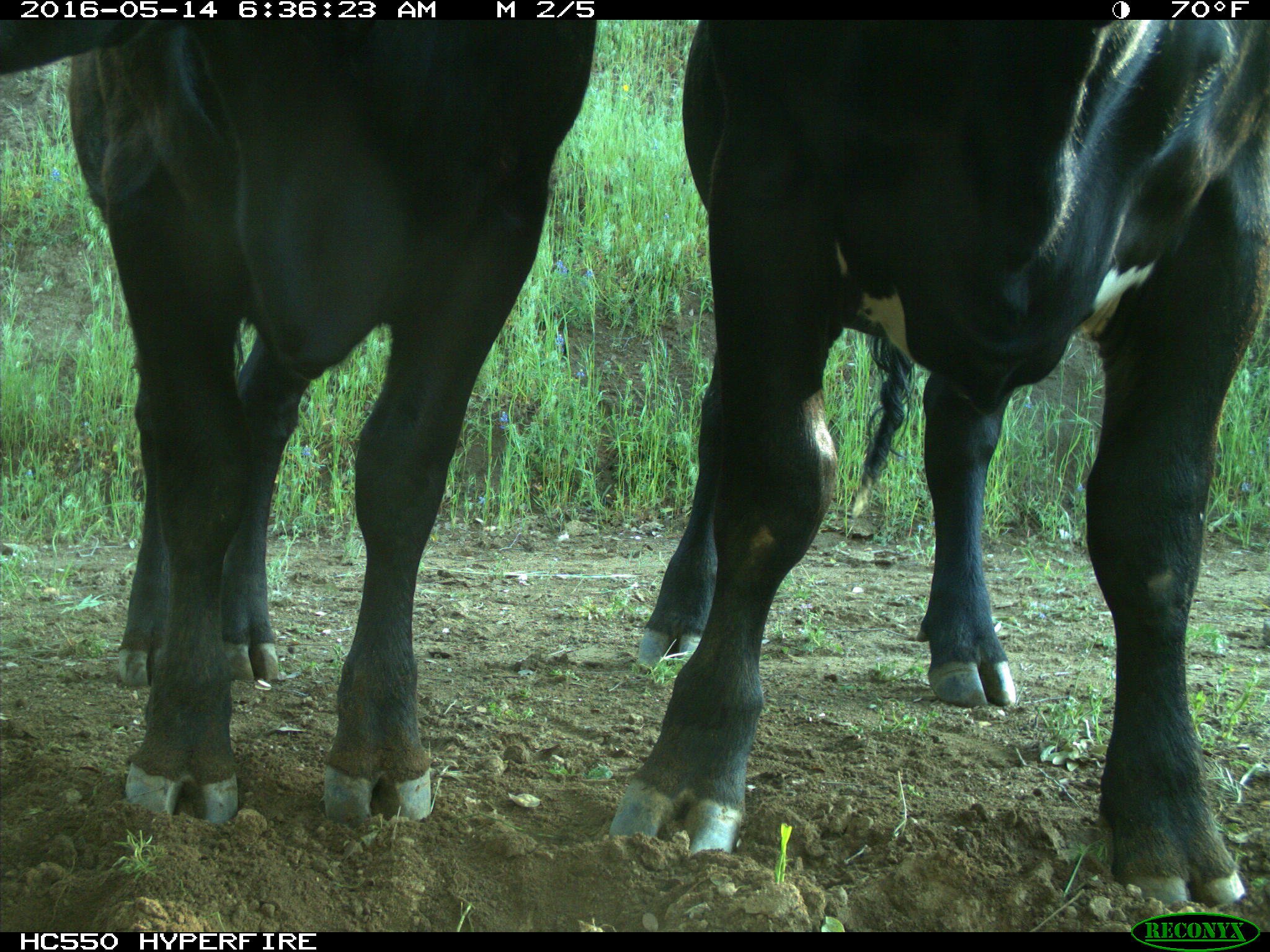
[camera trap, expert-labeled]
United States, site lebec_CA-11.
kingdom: Animalia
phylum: Chordata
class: Mammalia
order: Artiodactyla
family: Bovidae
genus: Bos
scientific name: Bos taurus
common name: domestic cow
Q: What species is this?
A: Bos taurus (domestic cow).